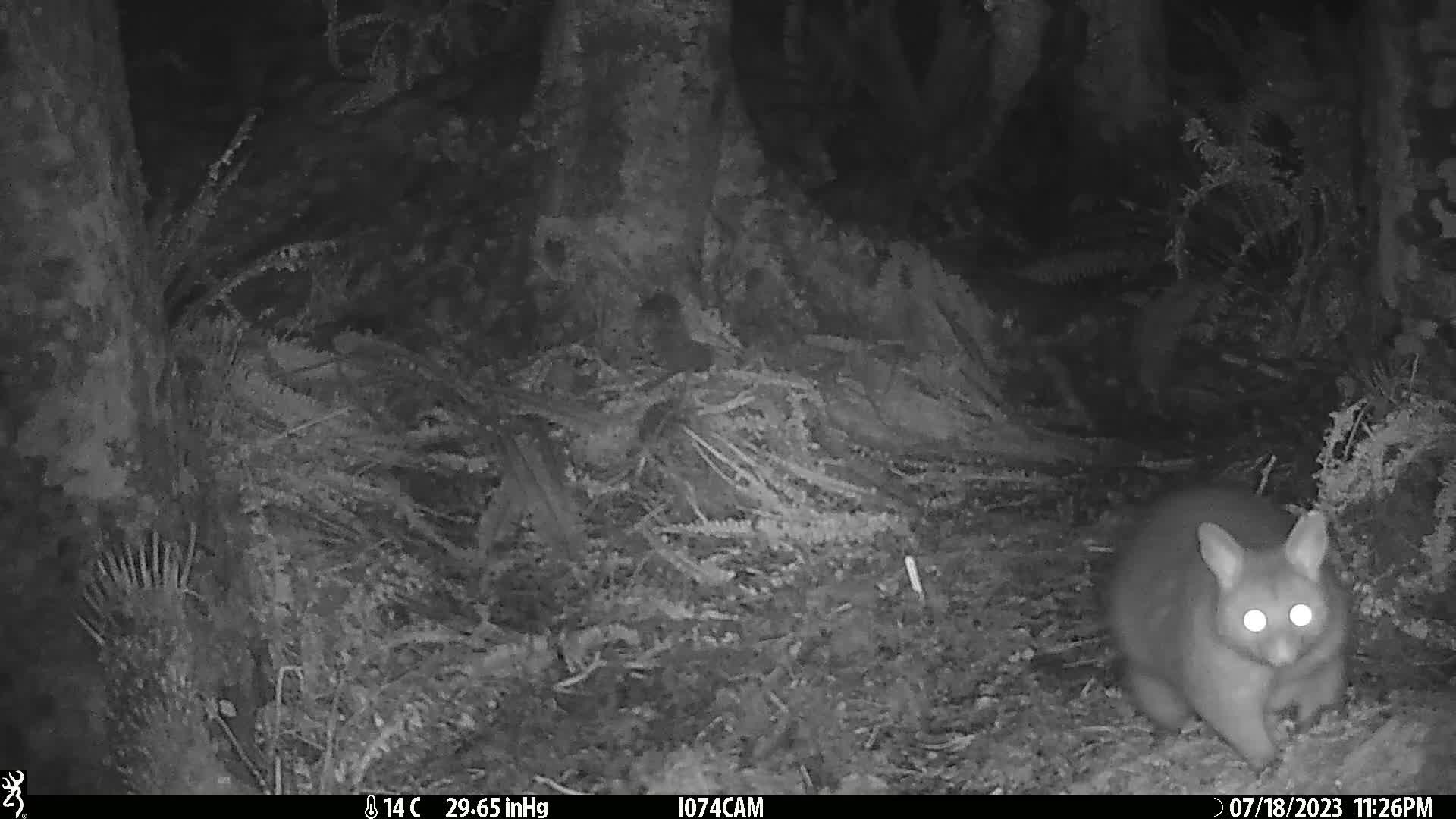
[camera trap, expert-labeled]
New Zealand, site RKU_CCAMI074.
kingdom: Animalia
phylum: Chordata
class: Mammalia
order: Diprotodontia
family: Phalangeridae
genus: Trichosurus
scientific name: Trichosurus vulpecula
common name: common brushtail possum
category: possum